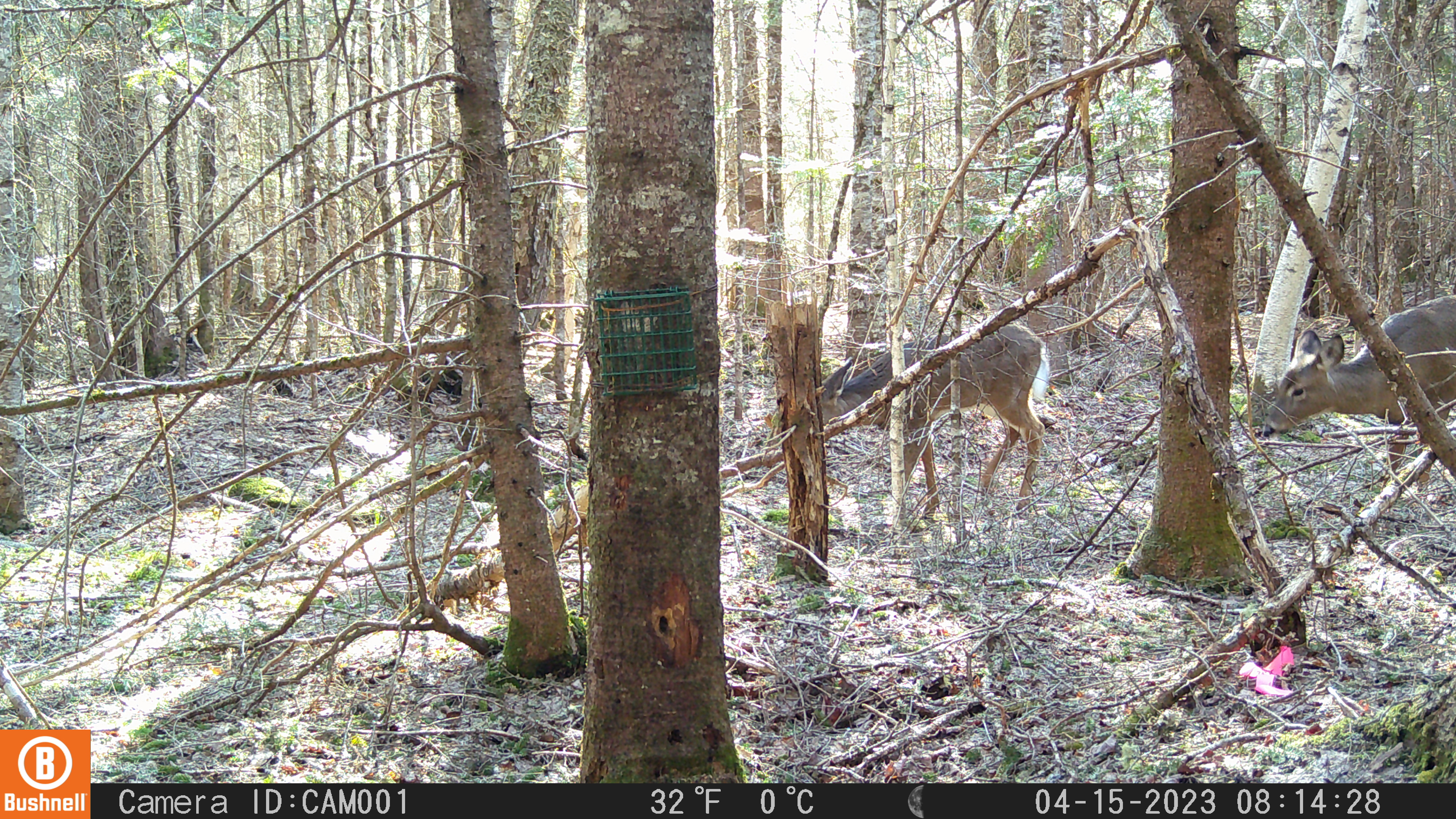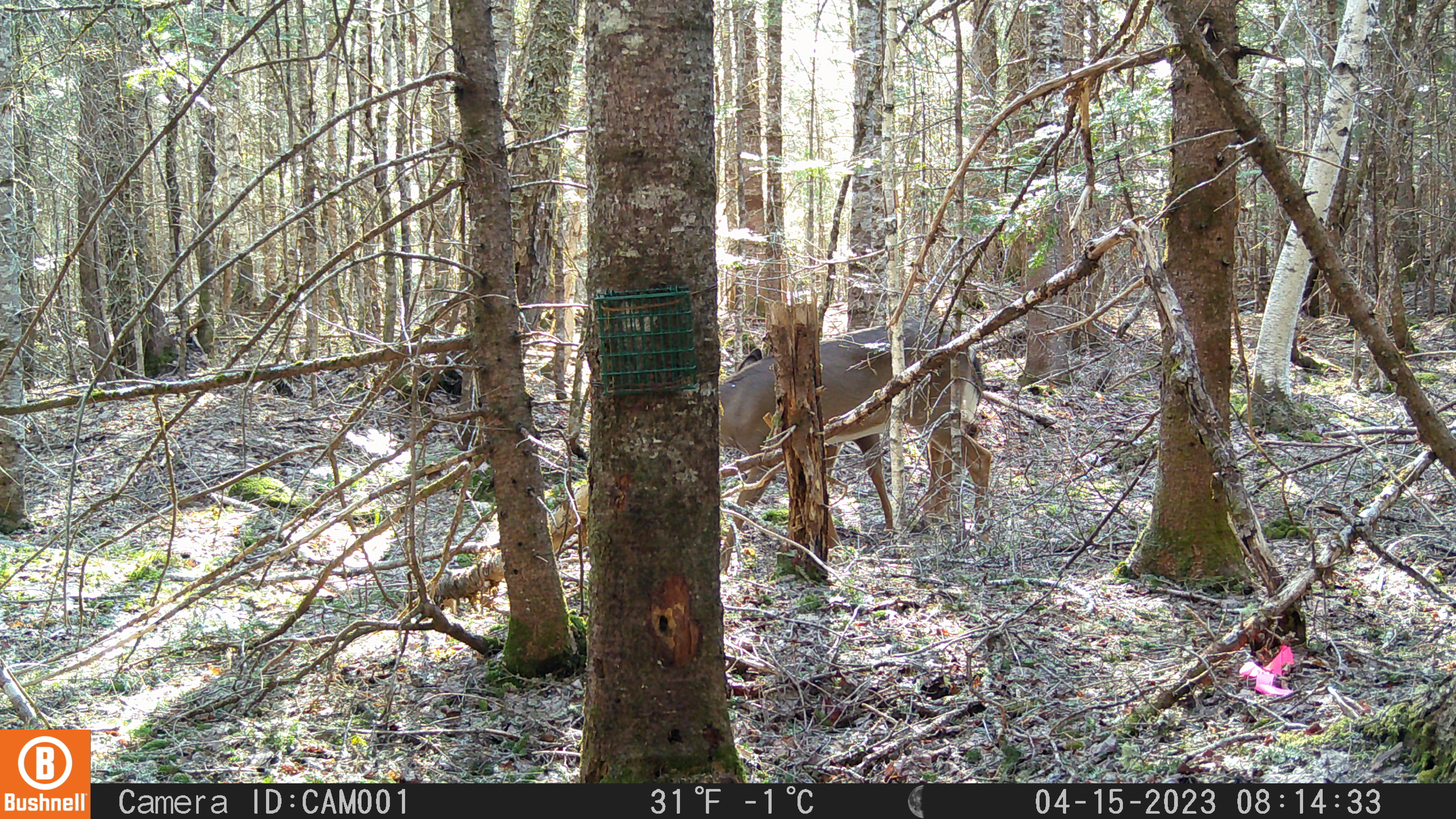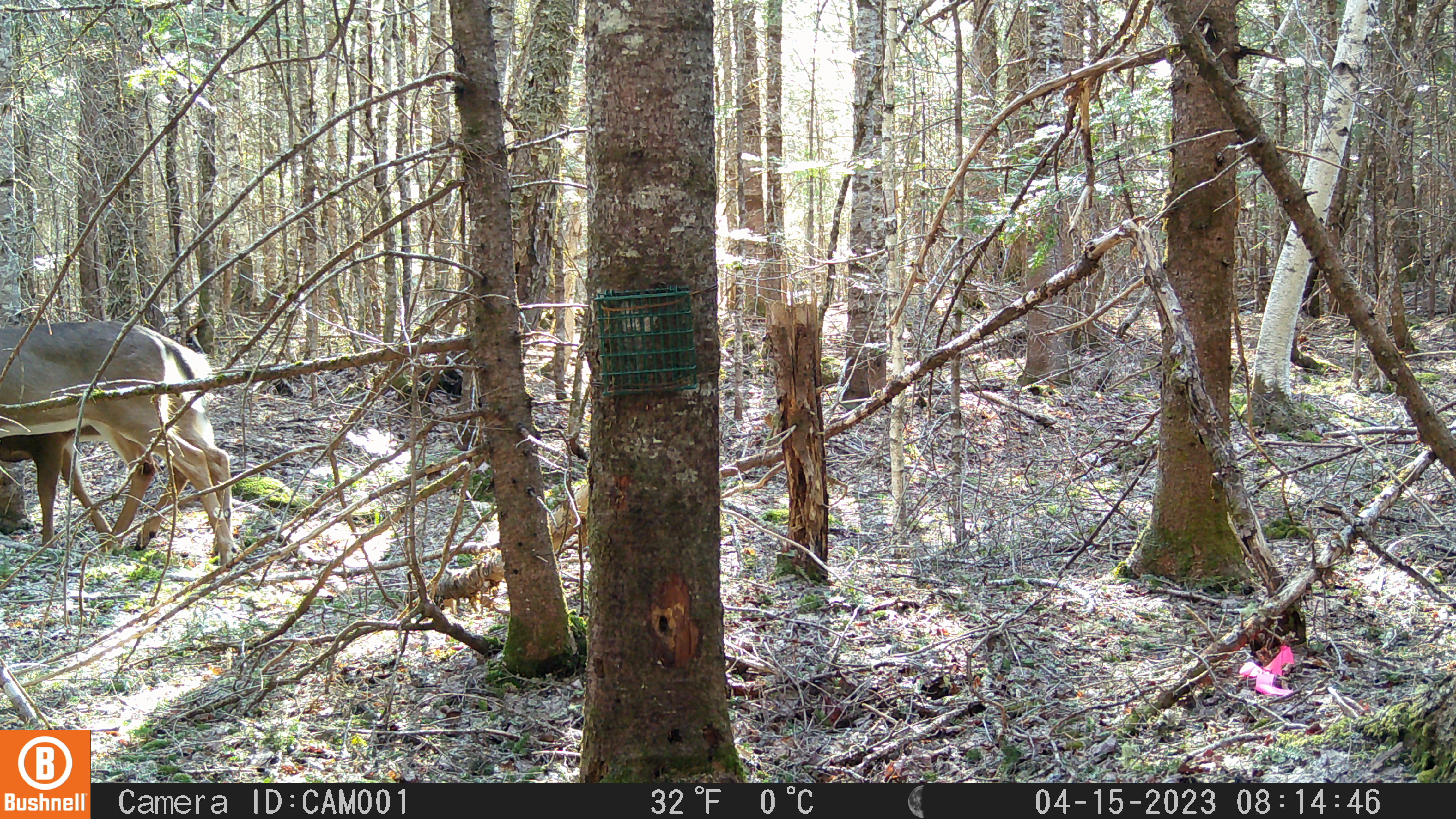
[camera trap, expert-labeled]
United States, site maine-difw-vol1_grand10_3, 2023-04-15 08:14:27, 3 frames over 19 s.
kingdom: Animalia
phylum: Chordata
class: Mammalia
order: Artiodactyla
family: Cervidae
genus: Odocoileus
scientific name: Odocoileus virginianus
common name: white-tailed deer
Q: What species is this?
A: White-tailed deer (Odocoileus virginianus).